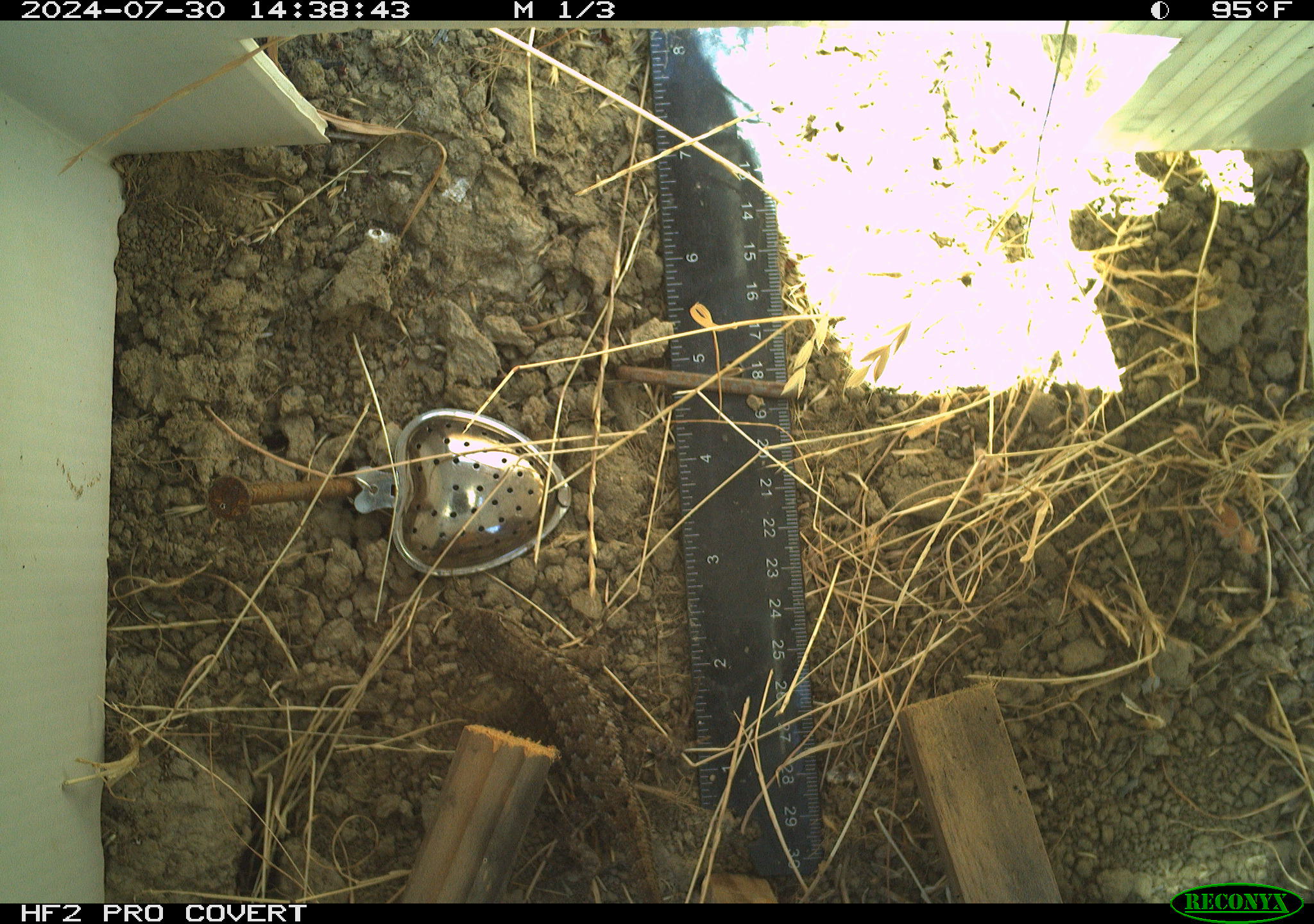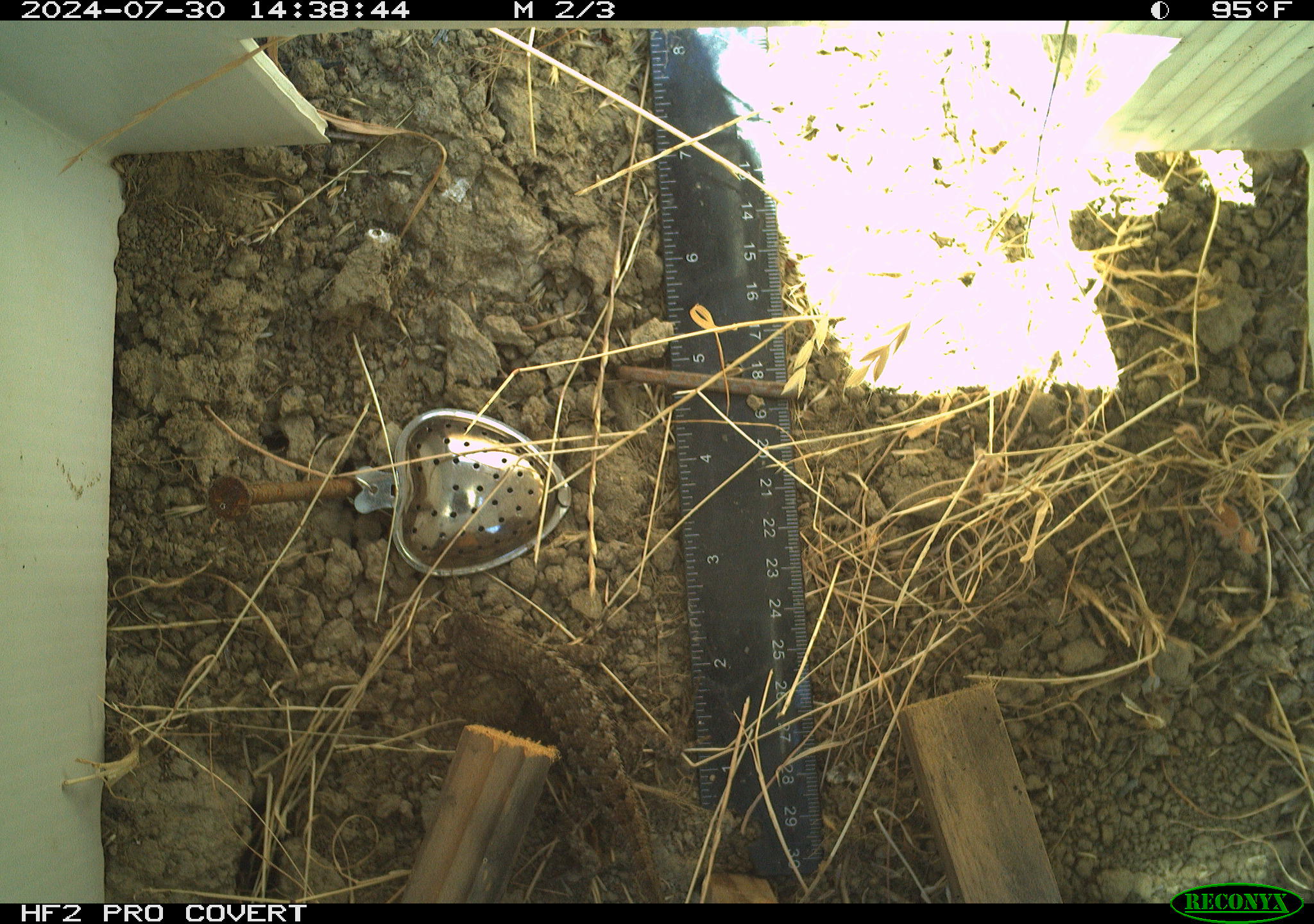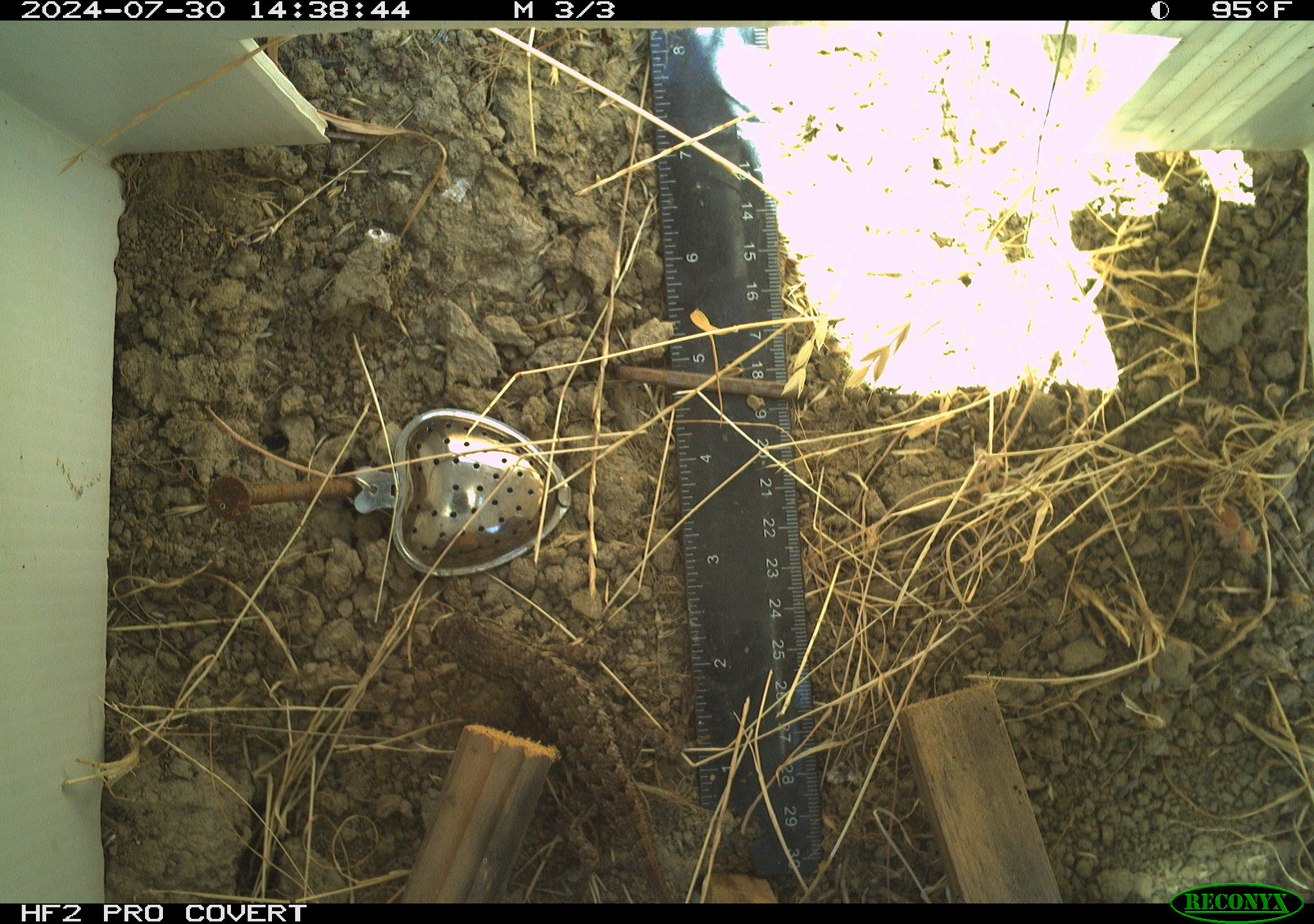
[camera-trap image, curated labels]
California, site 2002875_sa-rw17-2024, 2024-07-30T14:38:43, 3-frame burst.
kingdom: Animalia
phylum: Chordata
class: Reptilia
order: Squamata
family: Phrynosomatidae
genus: Sceloporus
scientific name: Sceloporus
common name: spiny lizards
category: sceloporus species